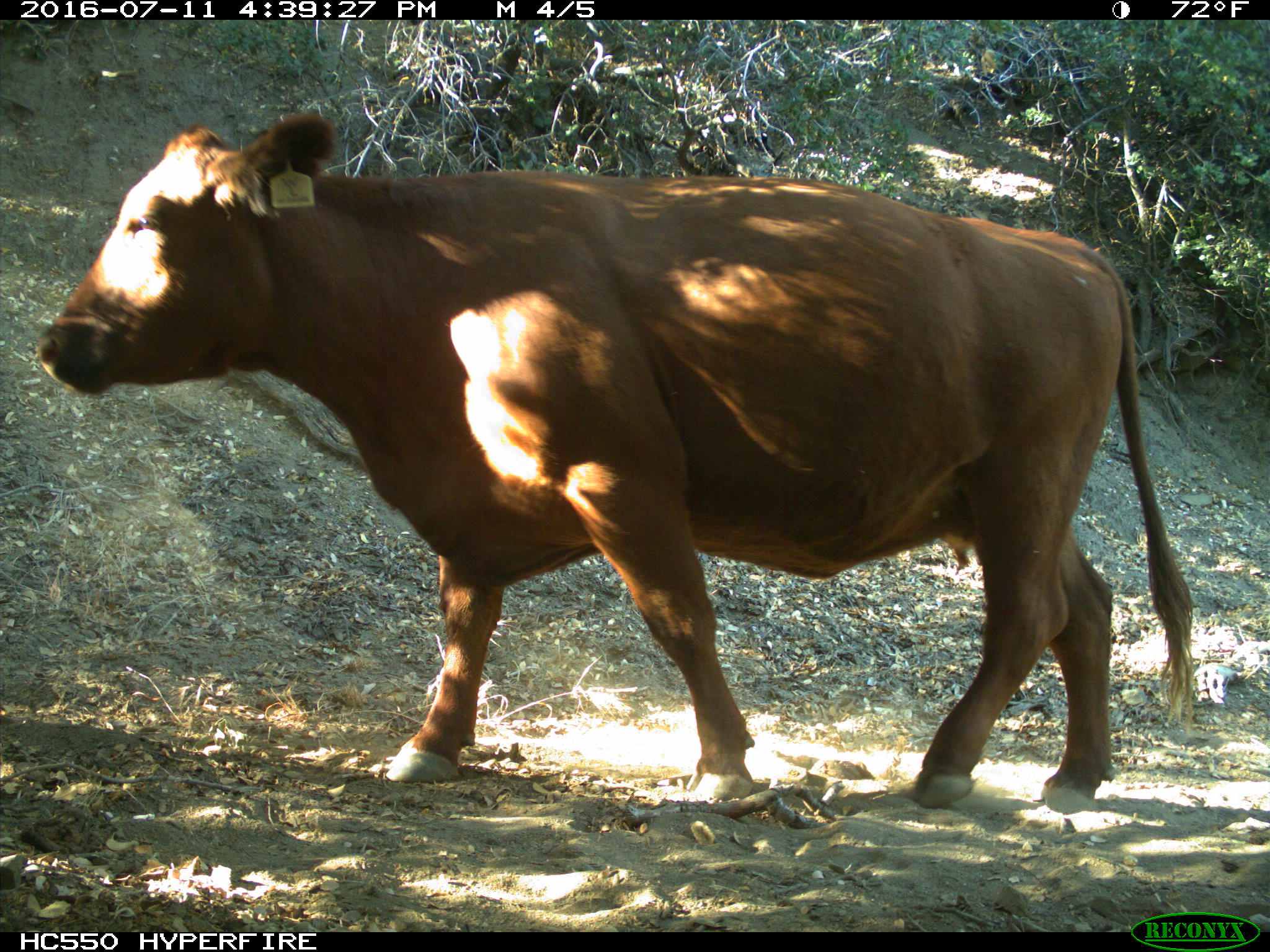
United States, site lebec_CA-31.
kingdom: Animalia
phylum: Chordata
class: Mammalia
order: Artiodactyla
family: Bovidae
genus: Bos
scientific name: Bos taurus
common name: domestic cow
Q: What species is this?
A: Bos taurus (domestic cow).